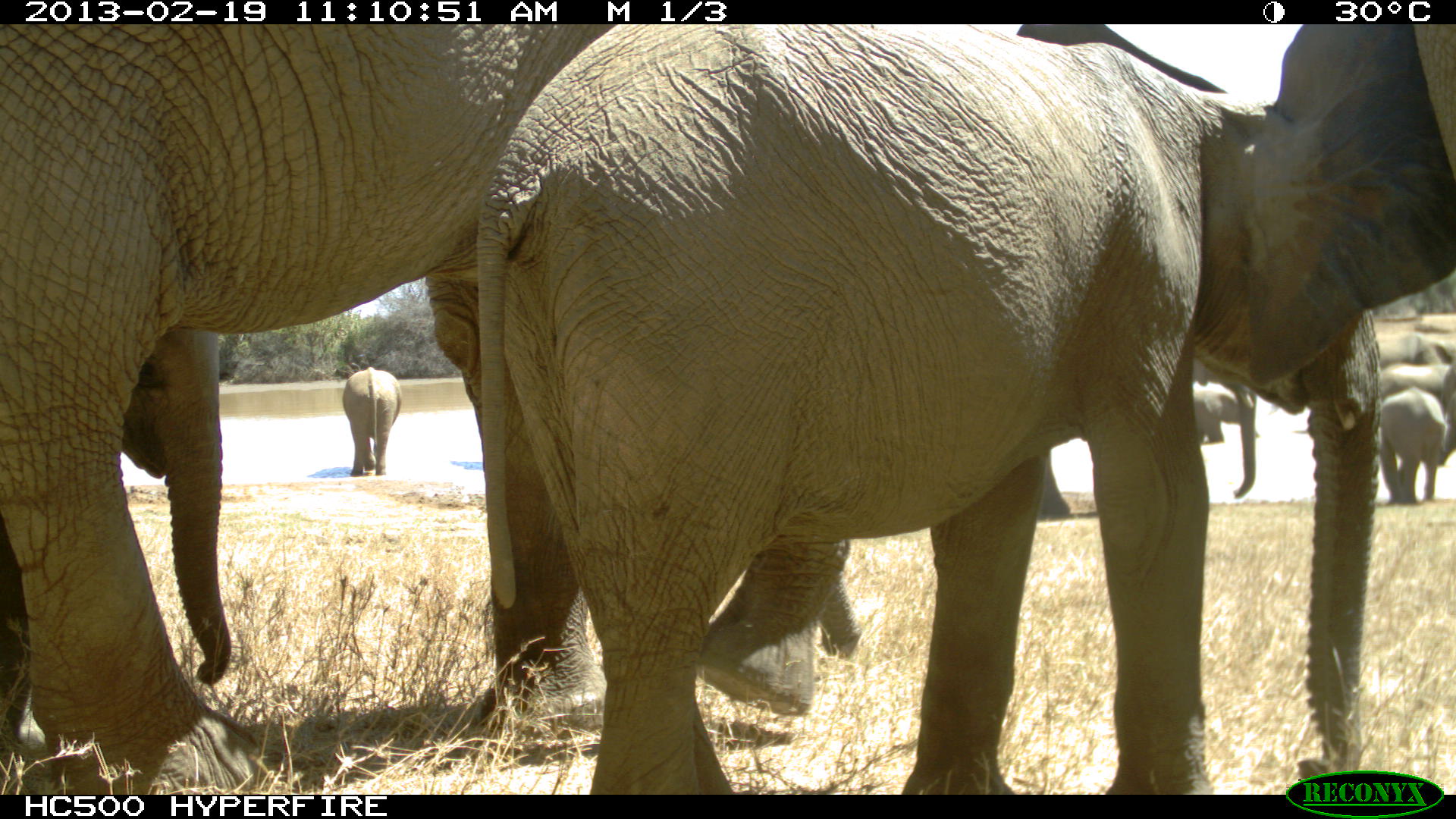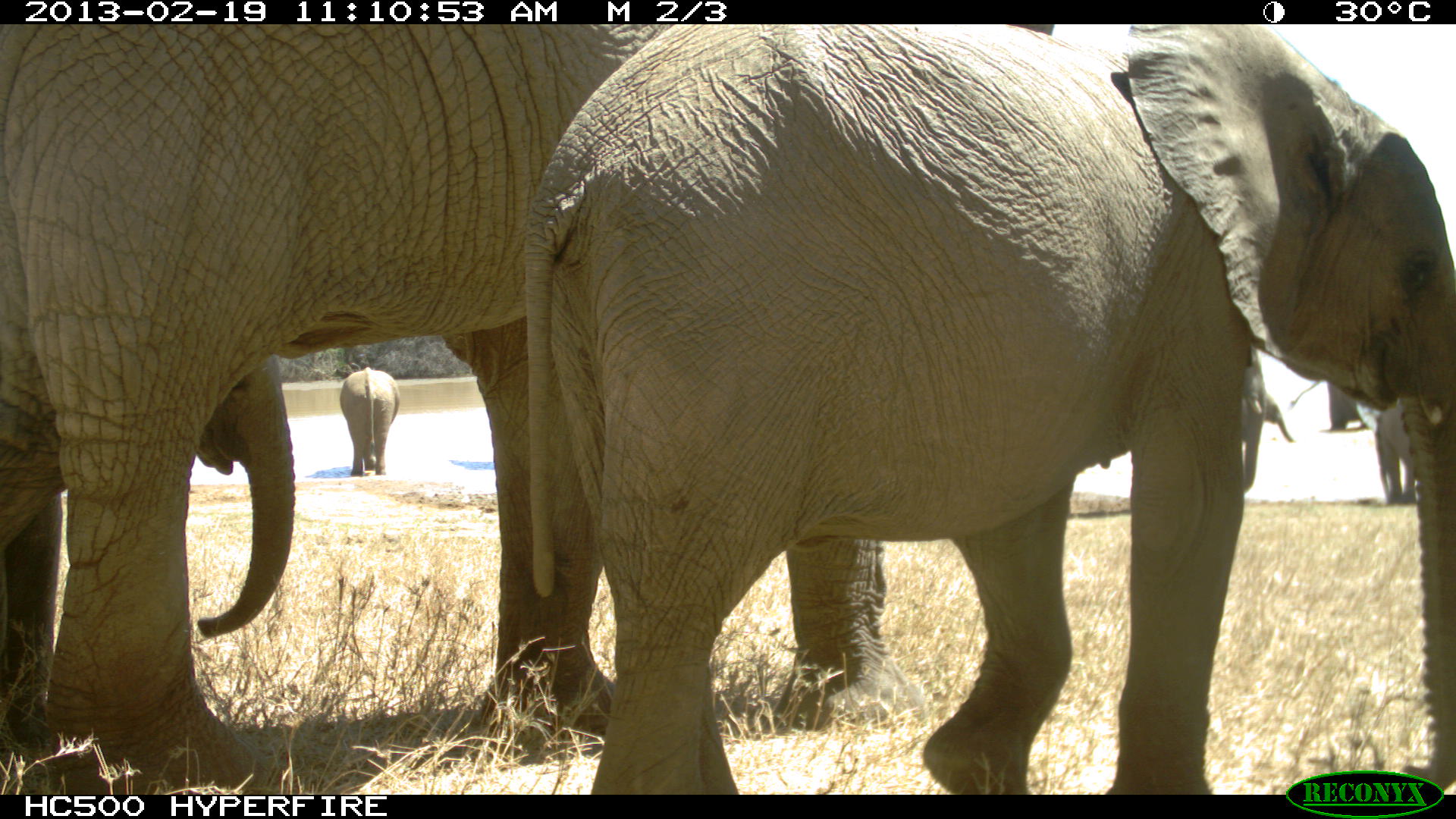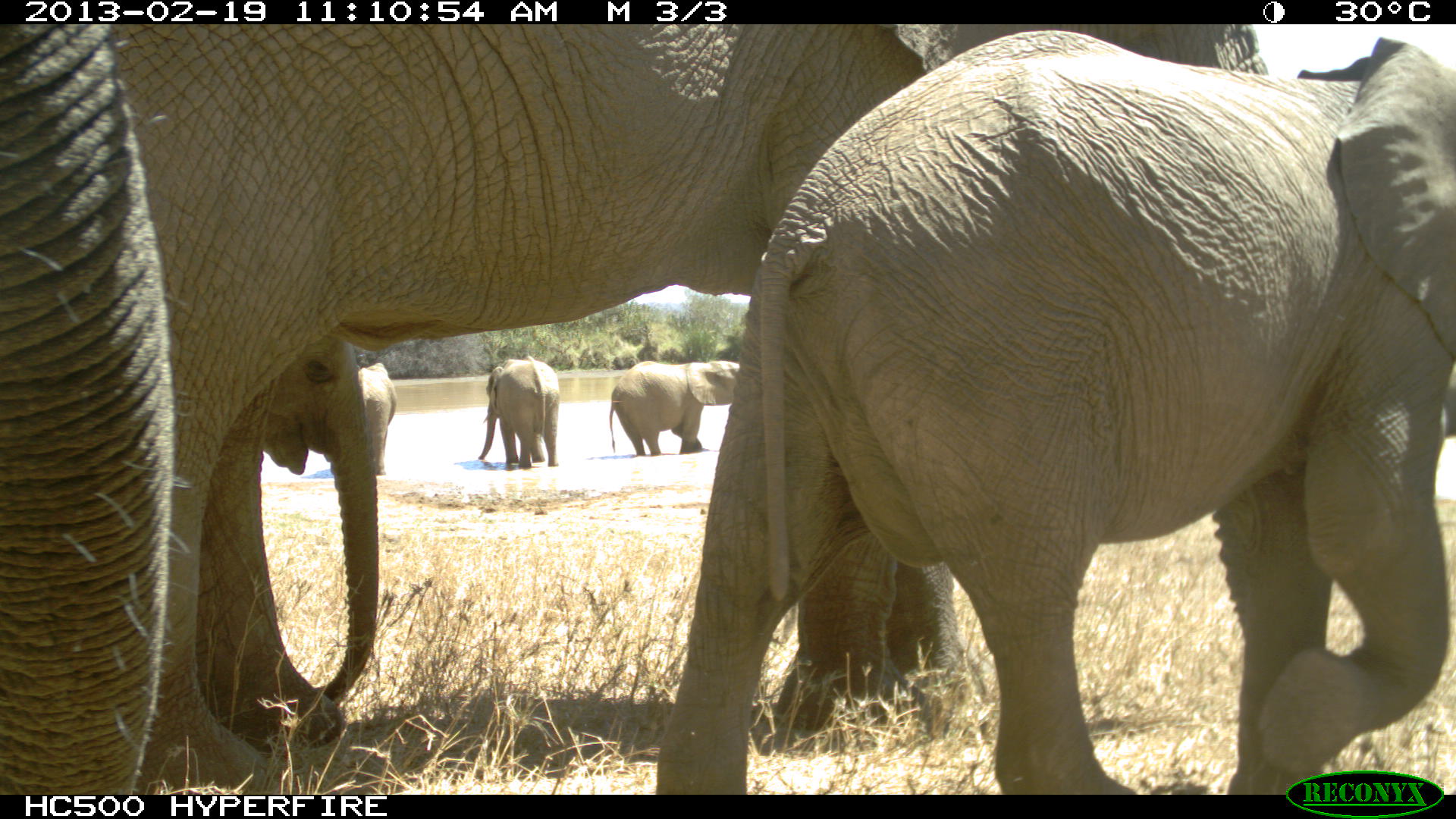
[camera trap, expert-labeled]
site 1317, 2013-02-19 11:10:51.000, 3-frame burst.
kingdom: Animalia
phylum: Chordata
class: Mammalia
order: Proboscidea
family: Elephantidae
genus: Loxodonta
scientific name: Loxodonta africana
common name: african bush elephant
Loxodonta africana (african bush elephant), count 9.